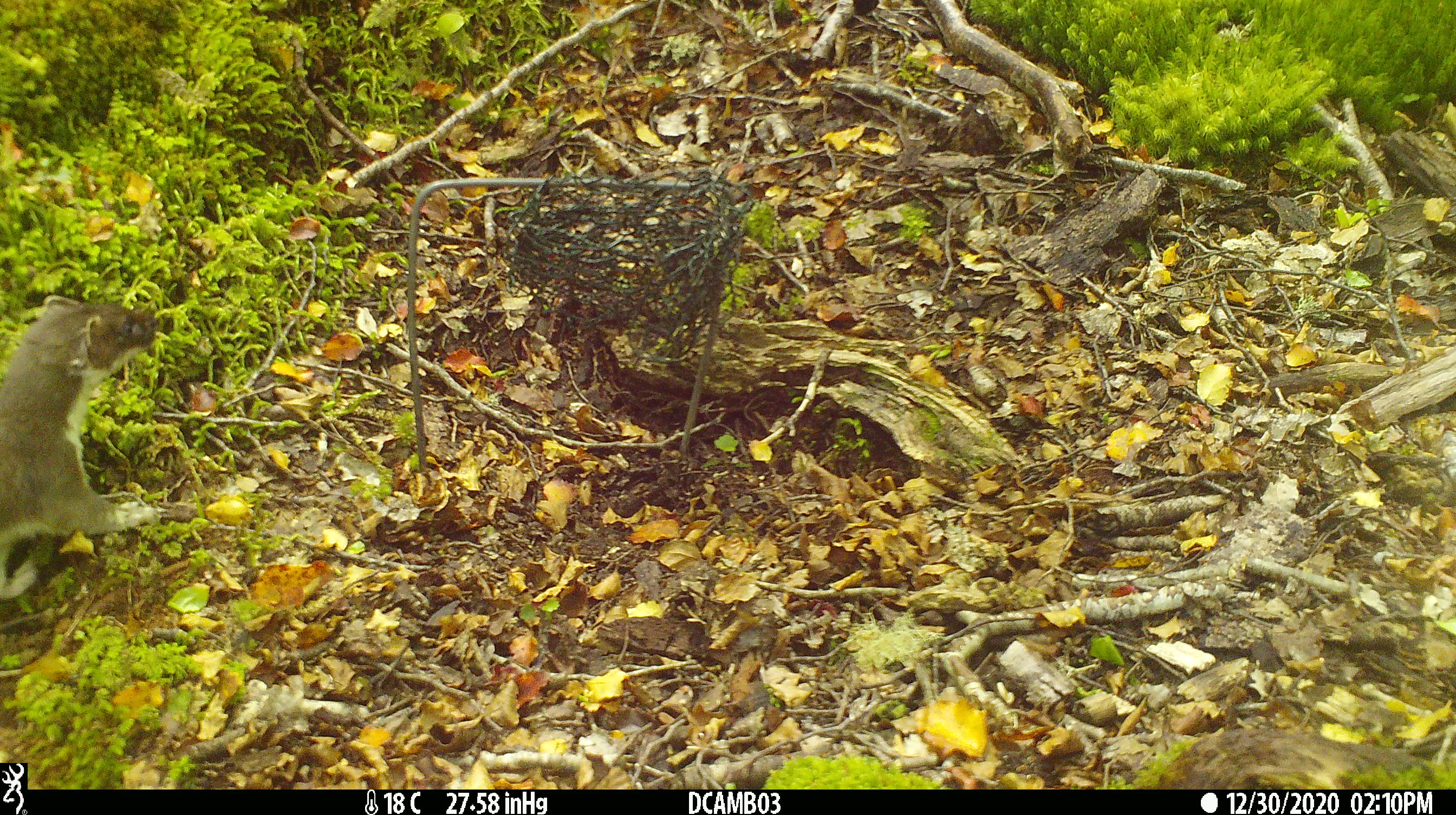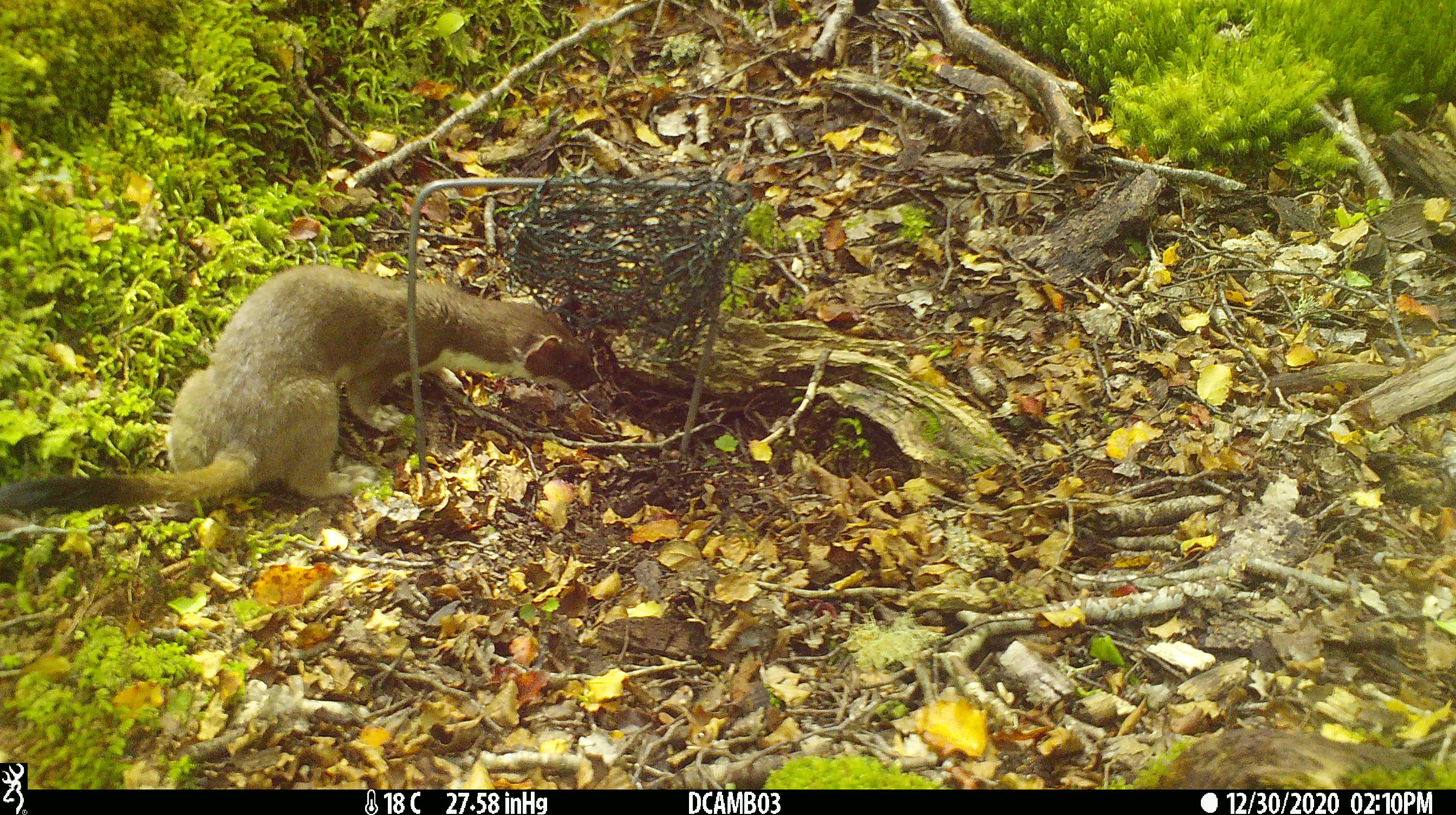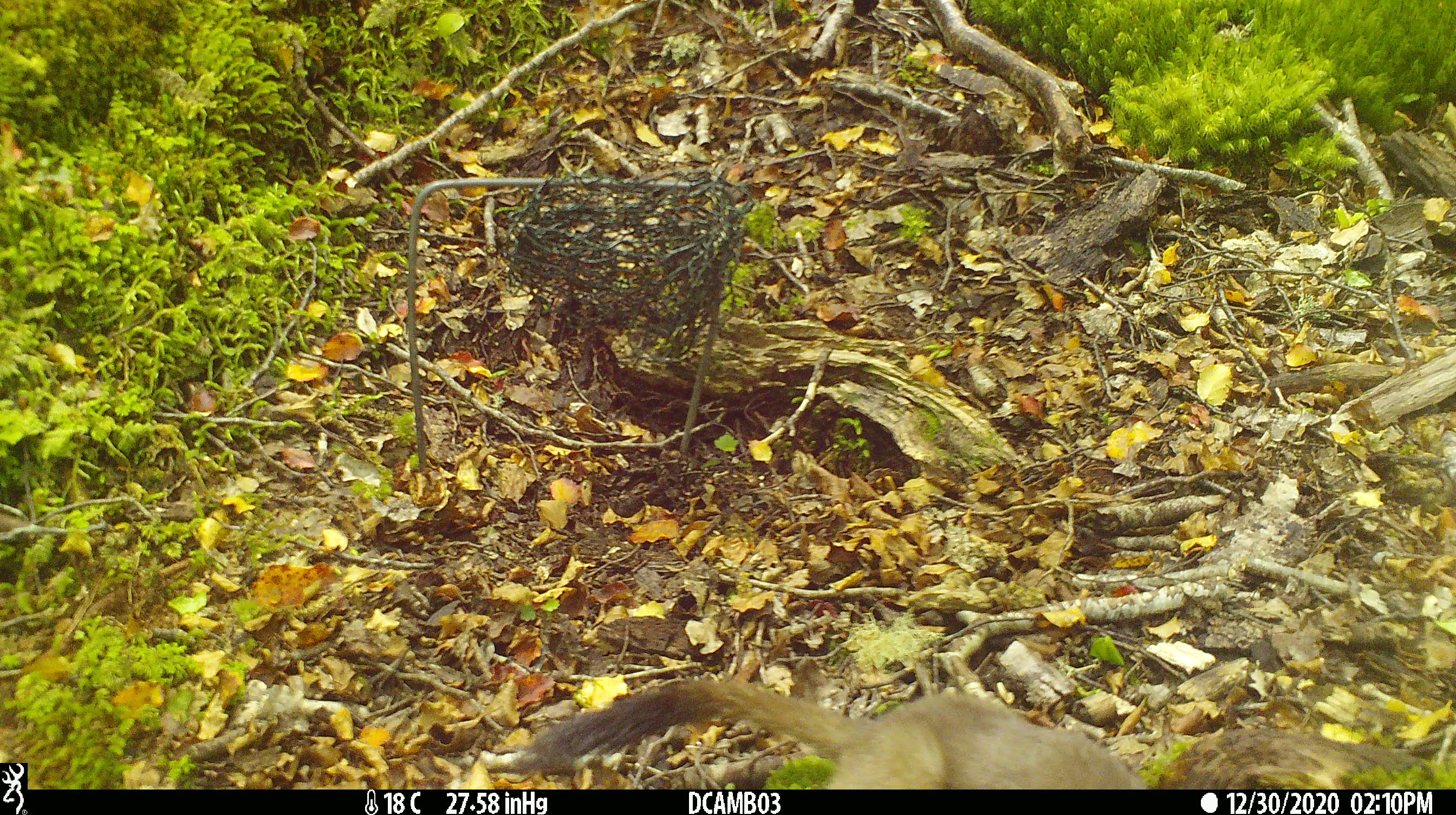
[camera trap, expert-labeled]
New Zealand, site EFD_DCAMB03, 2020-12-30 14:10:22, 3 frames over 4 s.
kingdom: Animalia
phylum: Chordata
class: Mammalia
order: Carnivora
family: Mustelidae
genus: Mustela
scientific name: Mustela erminea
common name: stoat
Stoat (Mustela erminea).